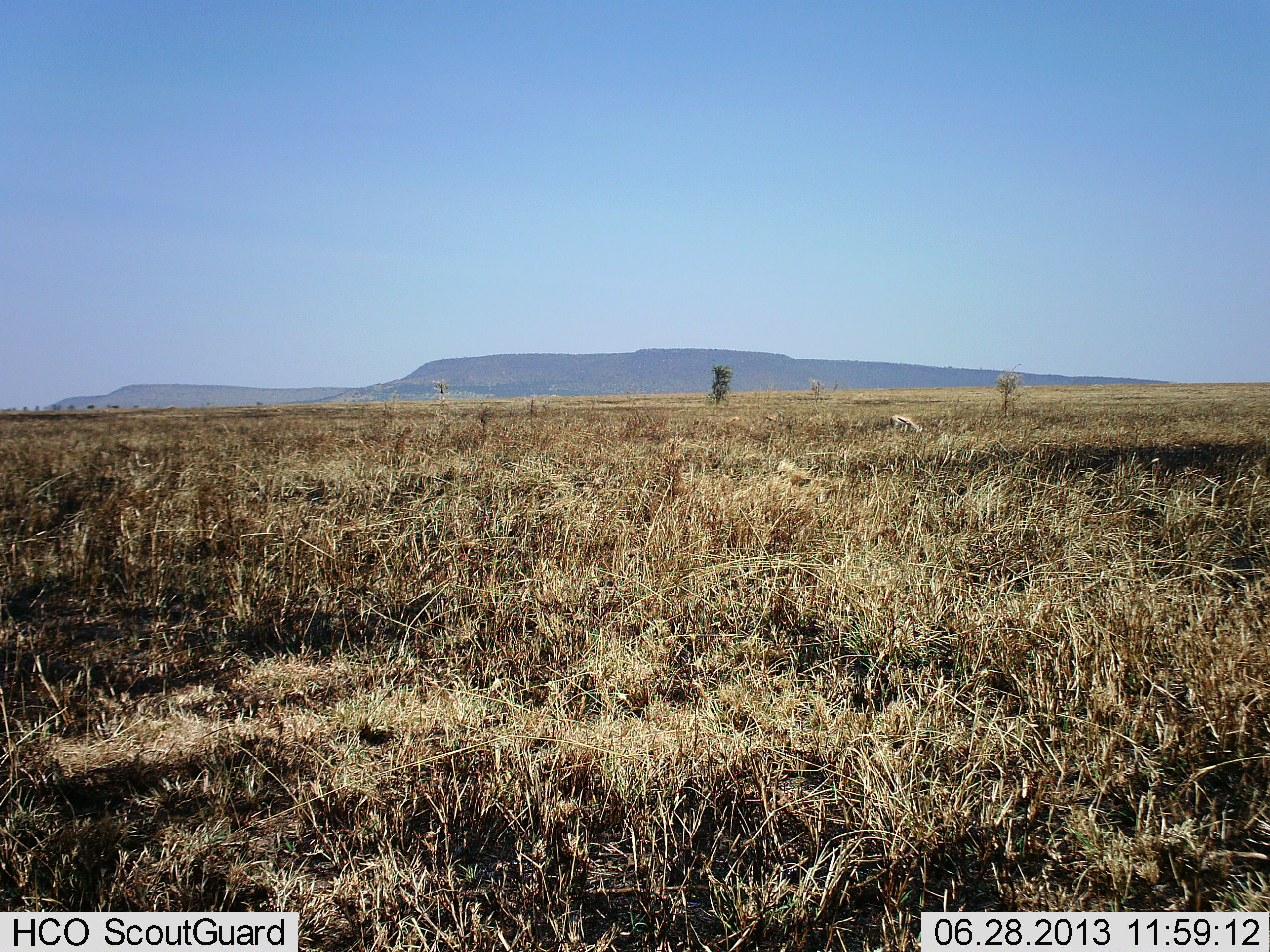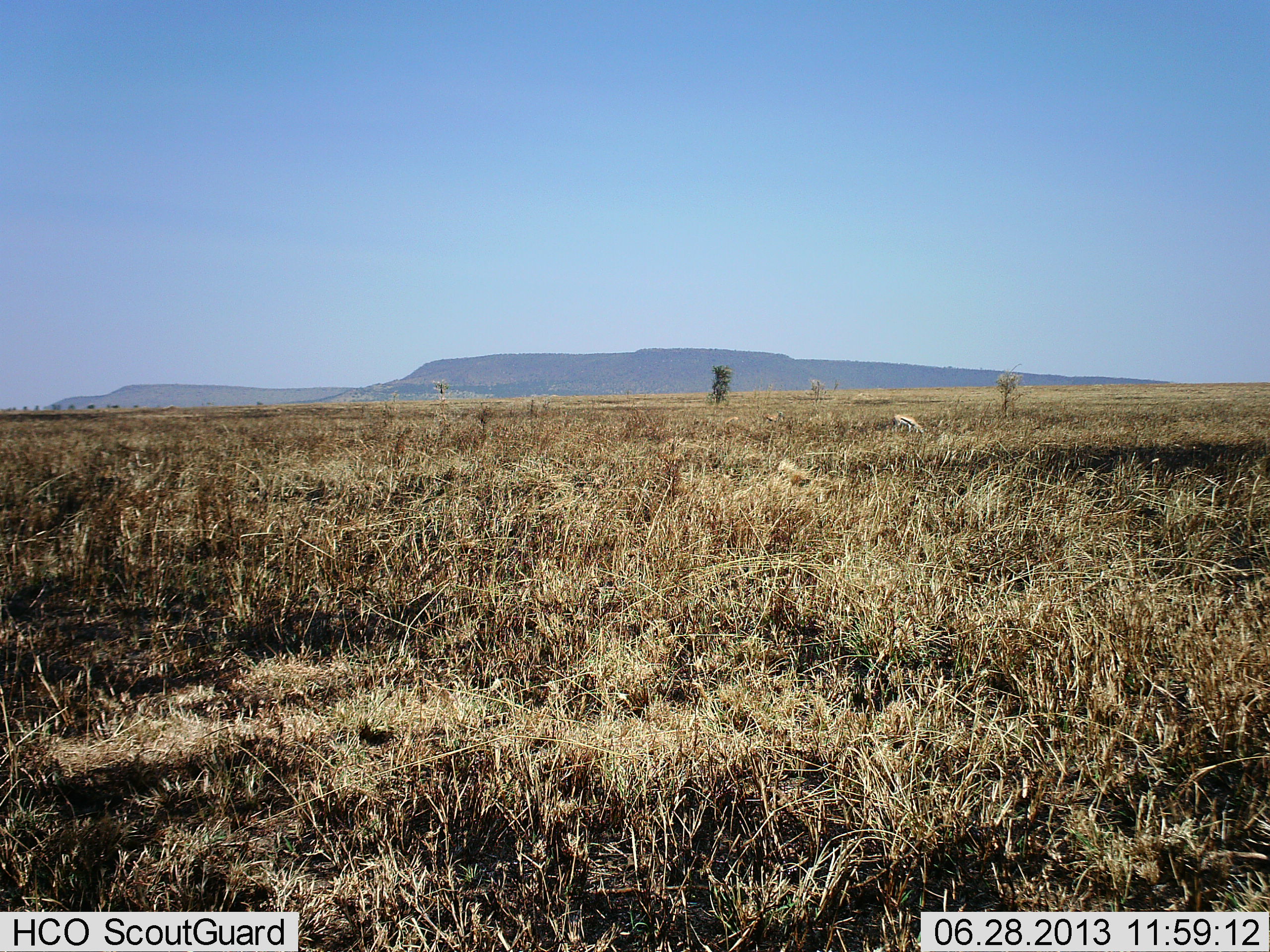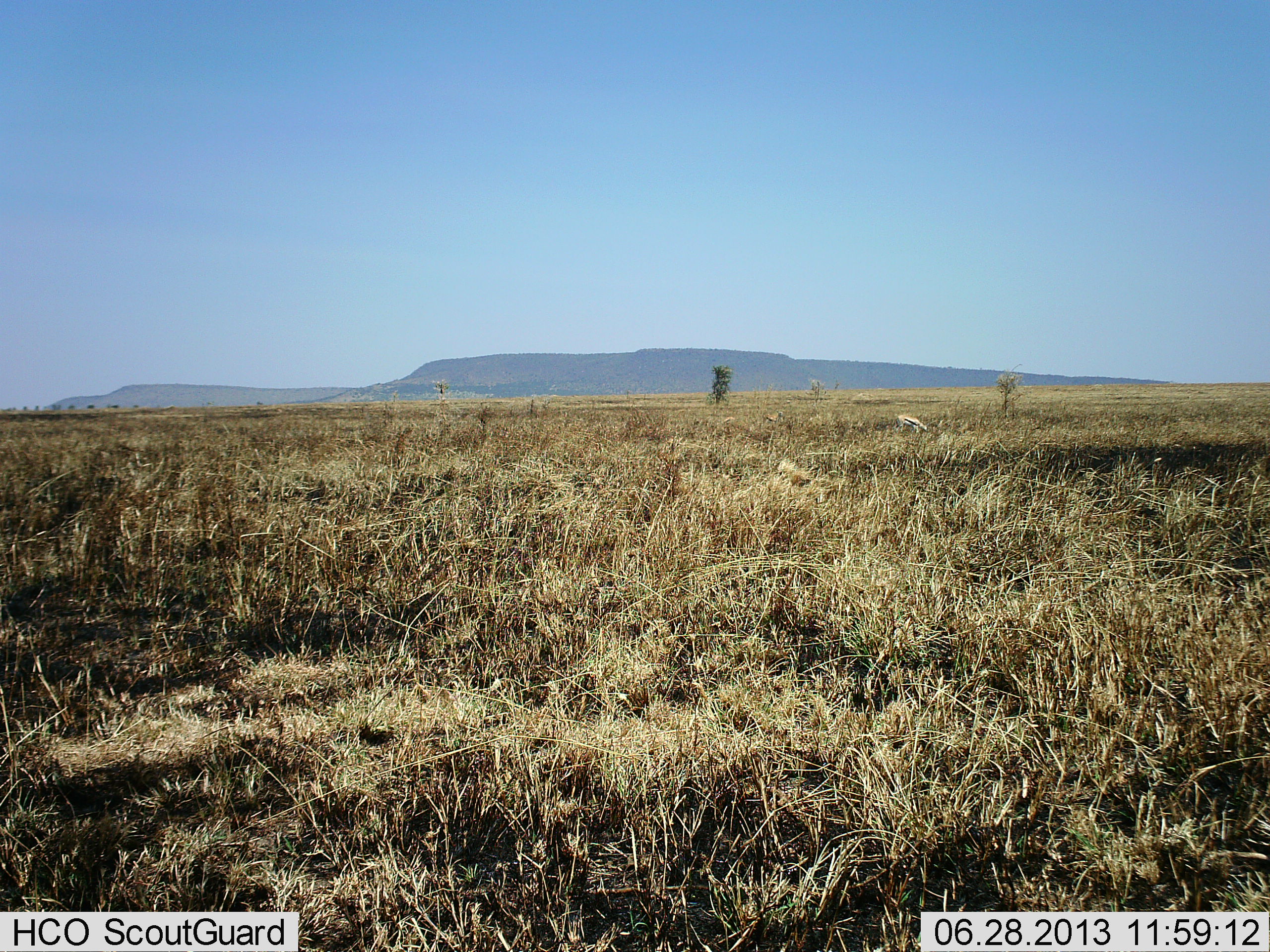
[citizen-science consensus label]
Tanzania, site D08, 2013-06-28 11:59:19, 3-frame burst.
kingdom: Animalia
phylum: Chordata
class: Mammalia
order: Artiodactyla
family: Bovidae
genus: Eudorcas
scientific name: Eudorcas thomsonii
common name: thomson's gazelle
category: gazellethomsons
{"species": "gazellethomsons (thomson's gazelle) (Eudorcas thomsonii)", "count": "1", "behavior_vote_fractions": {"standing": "27%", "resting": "0%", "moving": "0%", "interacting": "0%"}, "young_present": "0%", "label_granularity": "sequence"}